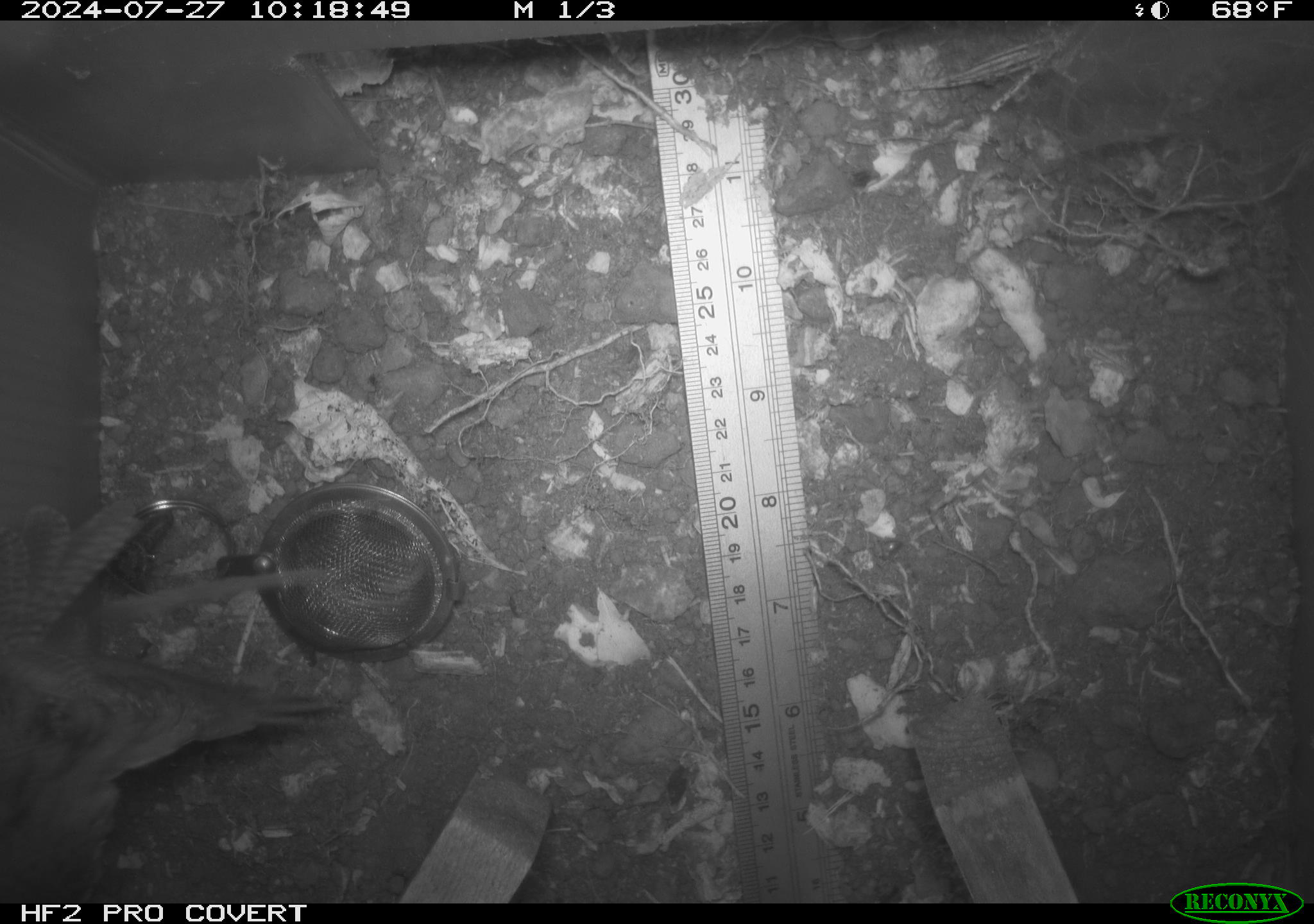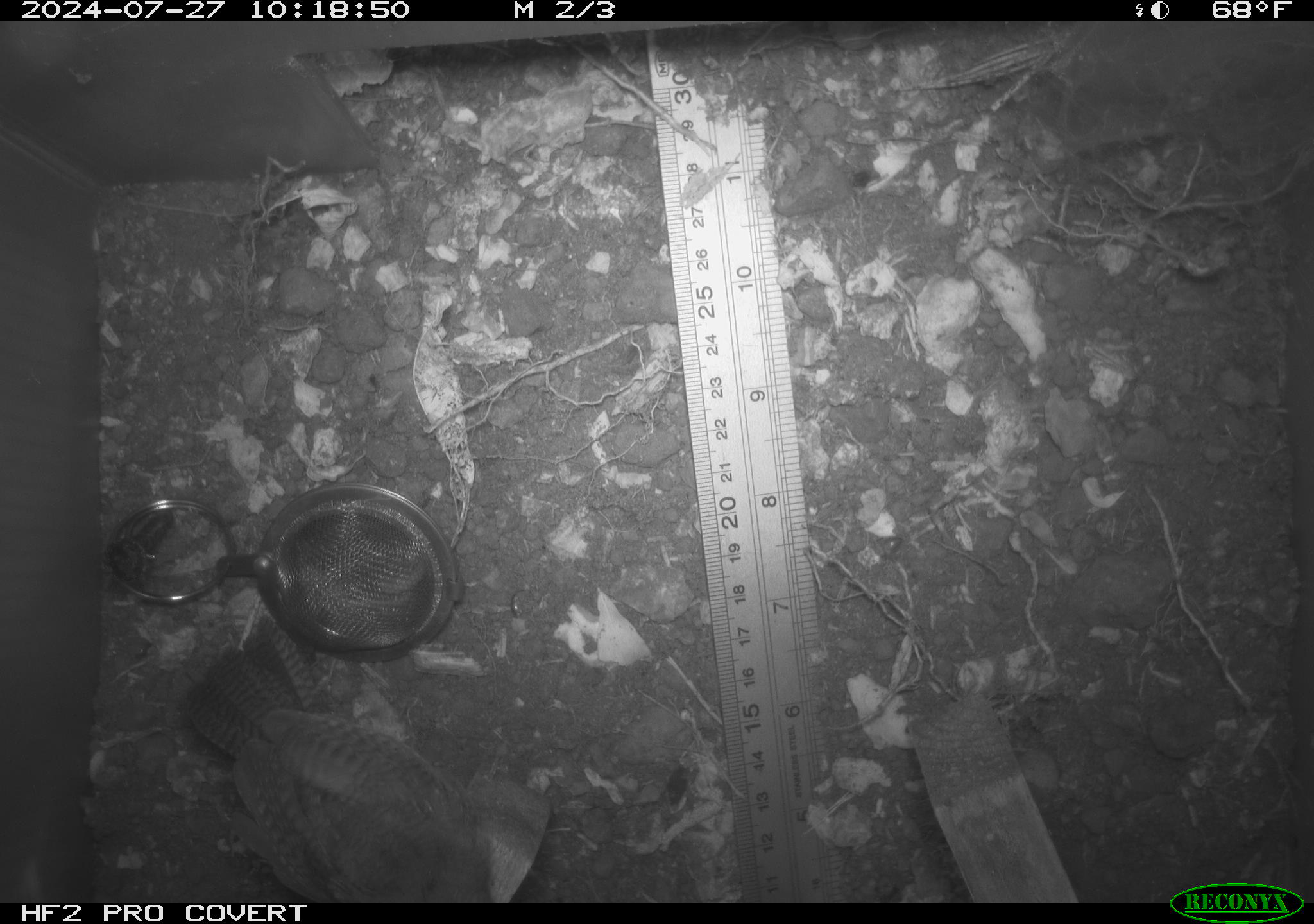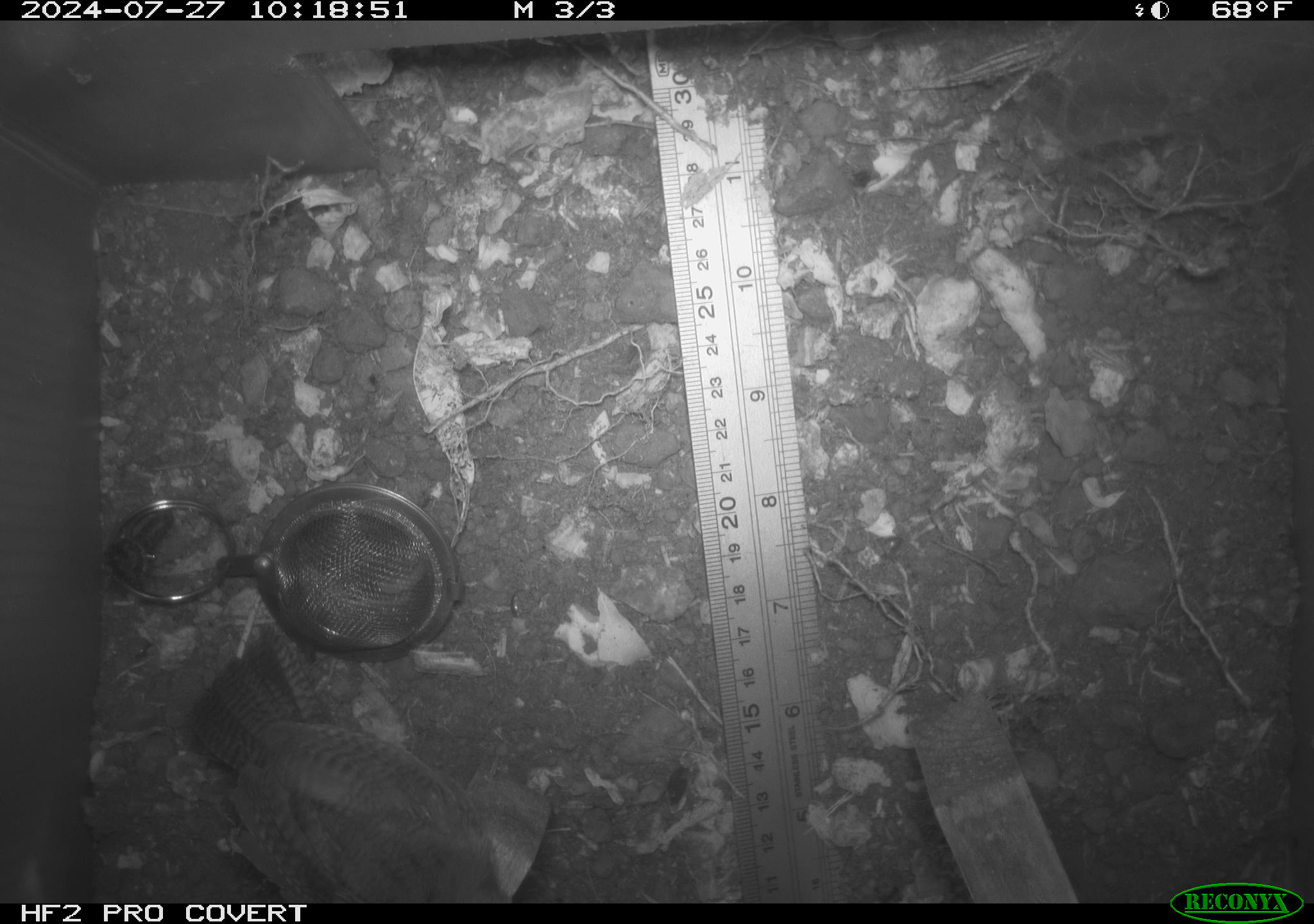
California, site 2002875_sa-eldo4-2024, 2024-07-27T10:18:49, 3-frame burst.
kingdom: Animalia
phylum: Chordata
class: Aves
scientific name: Aves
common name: bird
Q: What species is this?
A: Bird (Aves).